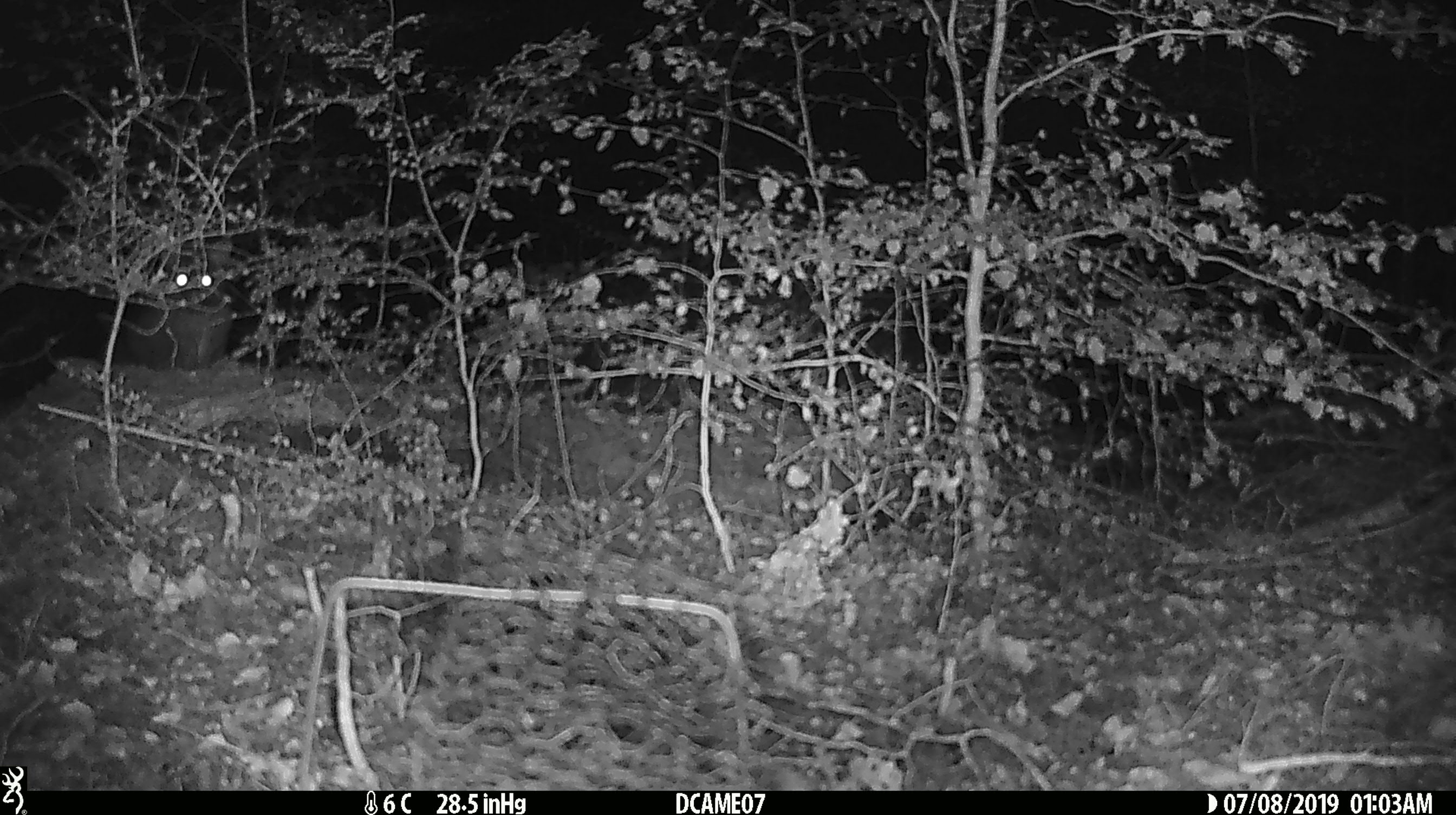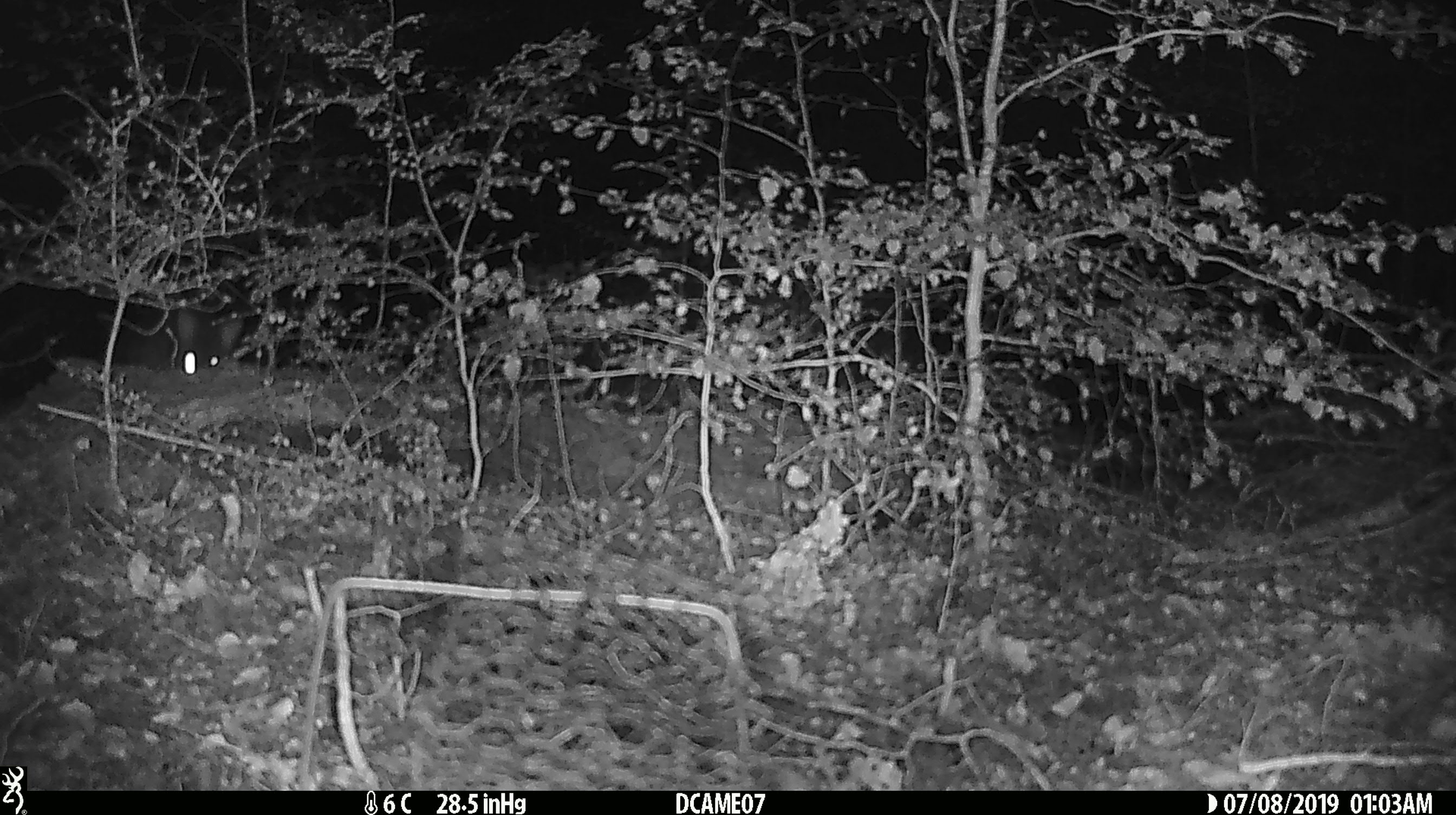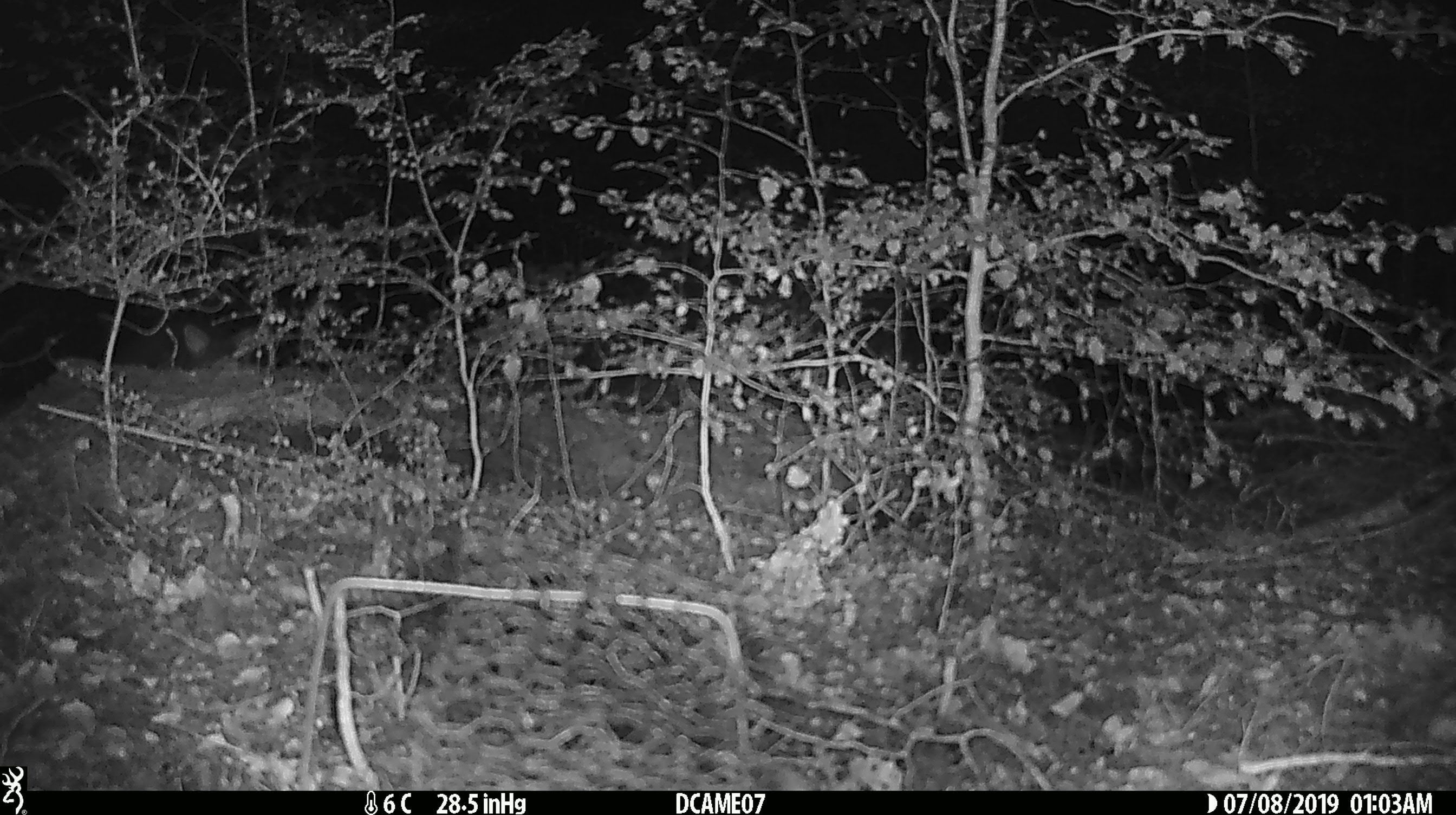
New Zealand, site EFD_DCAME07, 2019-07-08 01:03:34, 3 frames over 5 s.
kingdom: Animalia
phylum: Chordata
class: Mammalia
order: Diprotodontia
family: Phalangeridae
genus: Trichosurus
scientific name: Trichosurus vulpecula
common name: common brushtail possum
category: possum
Possum (common brushtail possum) (Trichosurus vulpecula).